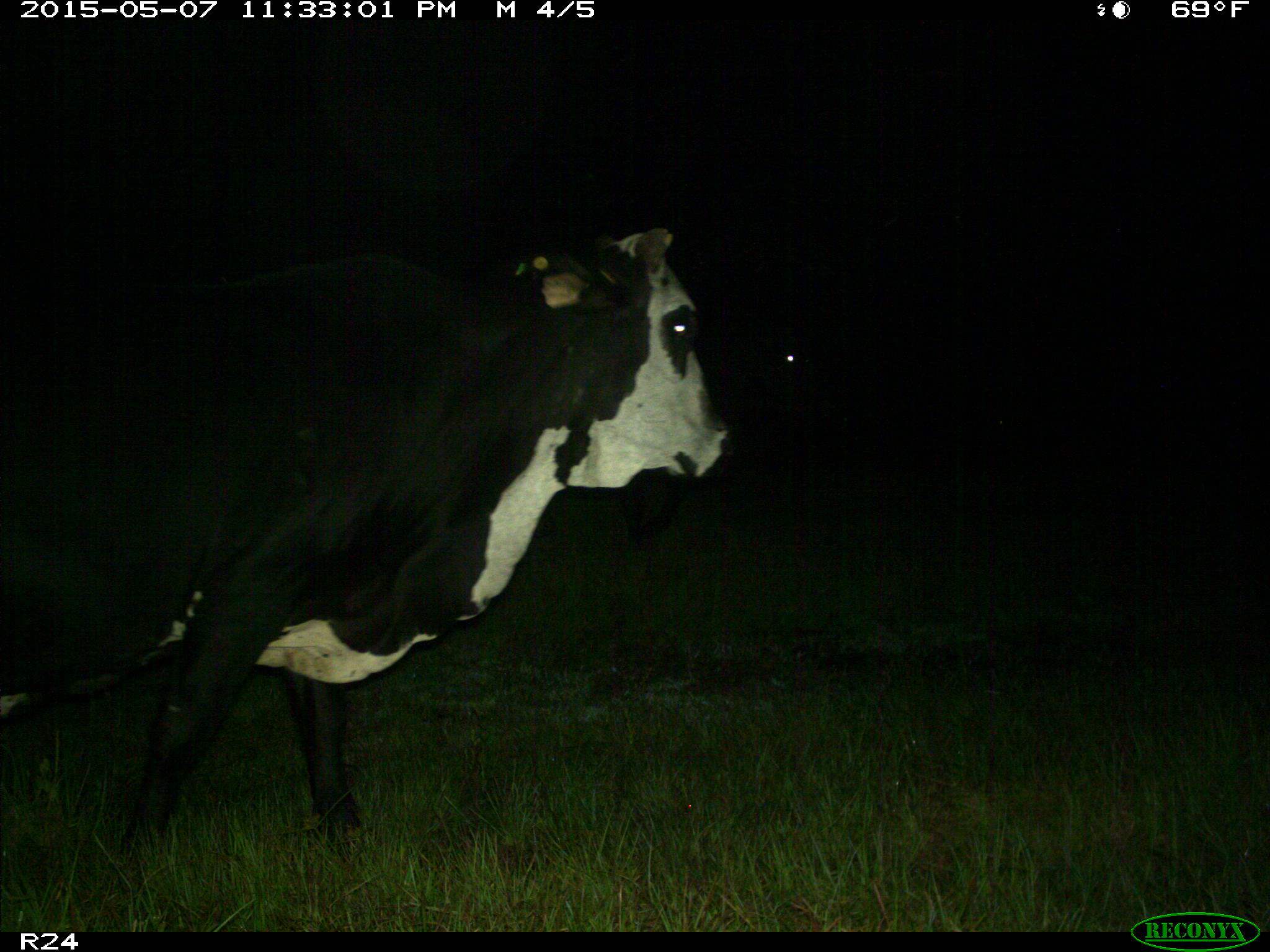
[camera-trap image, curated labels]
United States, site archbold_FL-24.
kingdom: Animalia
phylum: Chordata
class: Mammalia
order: Artiodactyla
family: Bovidae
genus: Bos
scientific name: Bos taurus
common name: domestic cow